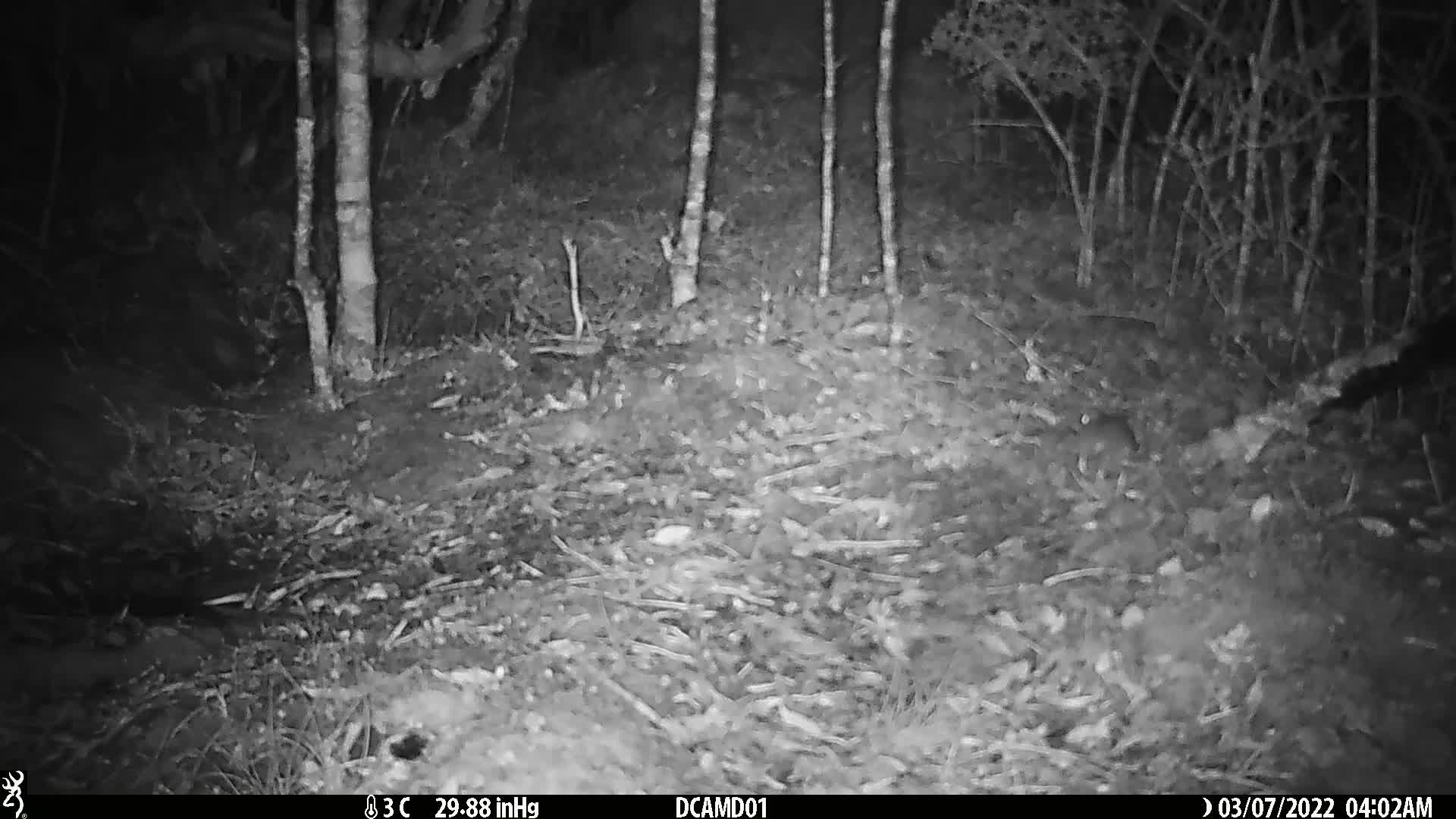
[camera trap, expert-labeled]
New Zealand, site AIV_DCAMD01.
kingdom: Animalia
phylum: Chordata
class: Mammalia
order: Rodentia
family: Muridae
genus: Mus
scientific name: Mus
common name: mouse